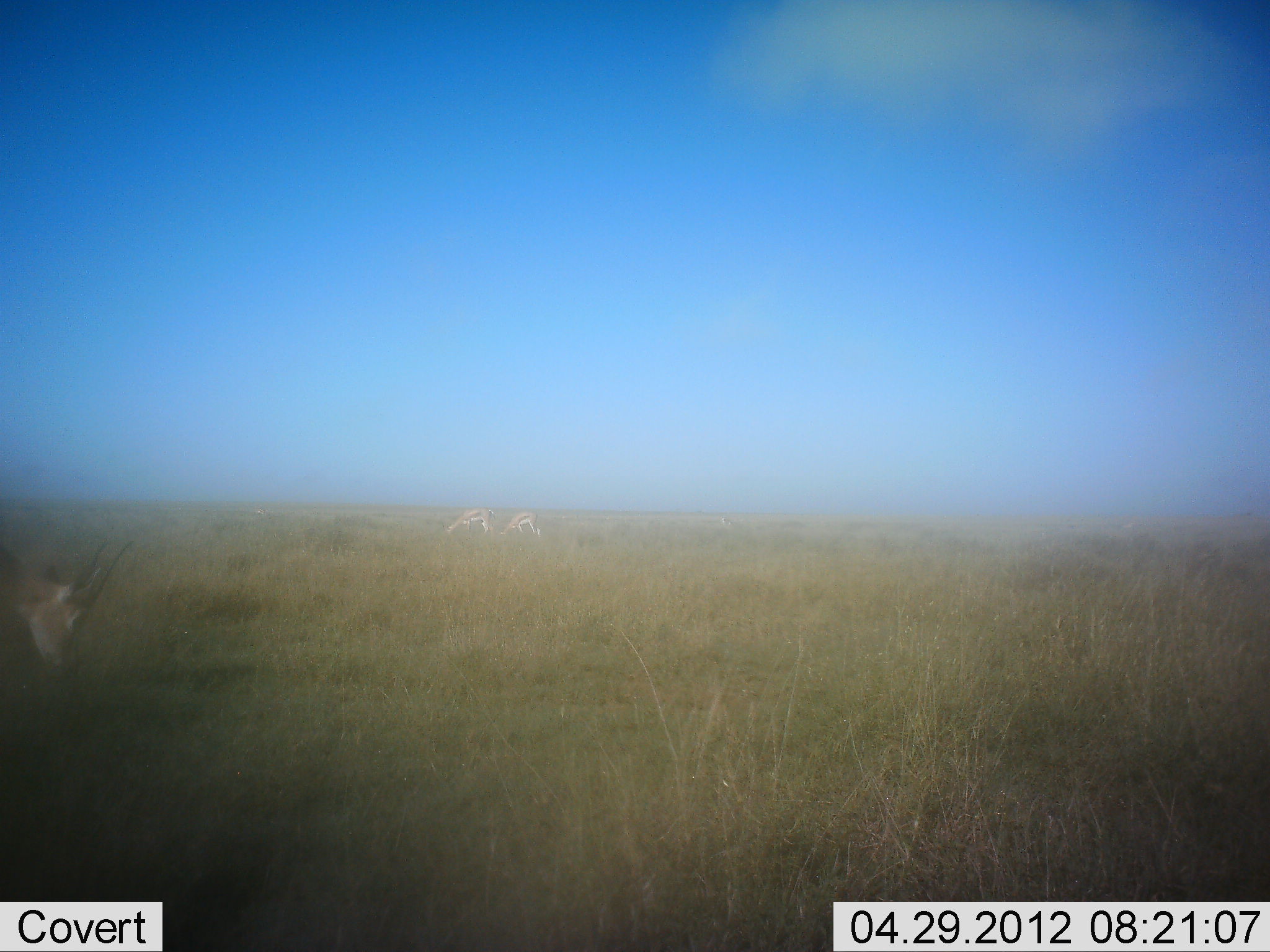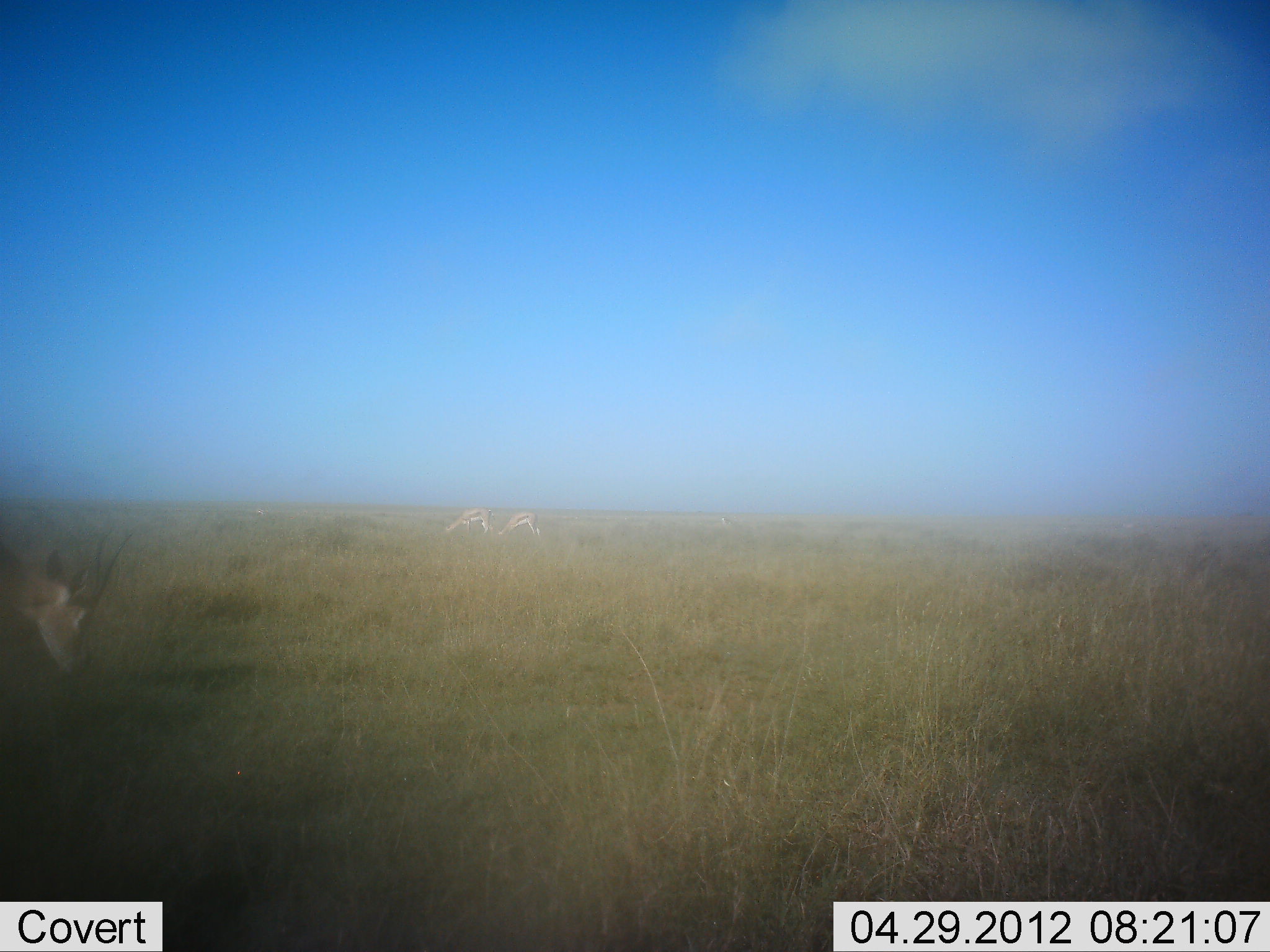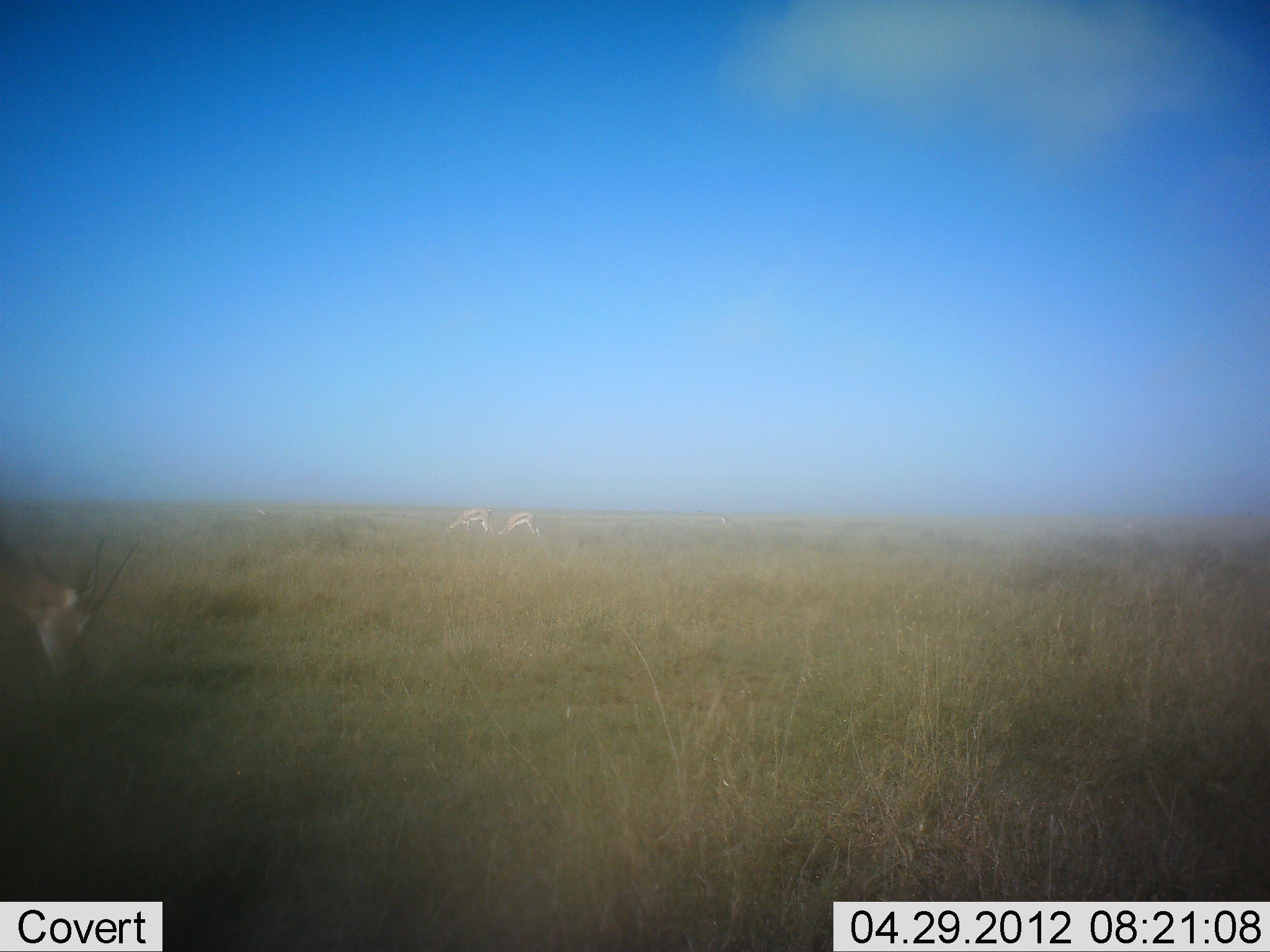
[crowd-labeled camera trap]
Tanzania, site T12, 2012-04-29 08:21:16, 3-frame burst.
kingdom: Animalia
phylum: Chordata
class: Mammalia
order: Artiodactyla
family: Bovidae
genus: Eudorcas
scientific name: Eudorcas thomsonii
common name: thomson's gazelle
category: gazellethomsons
Gazellethomsons (thomson's gazelle) (Eudorcas thomsonii), count 3. Behavior (volunteer vote fractions): standing 22%, resting 0%, moving 0%, interacting 0%. Young present (vote fraction): 0%. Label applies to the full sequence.